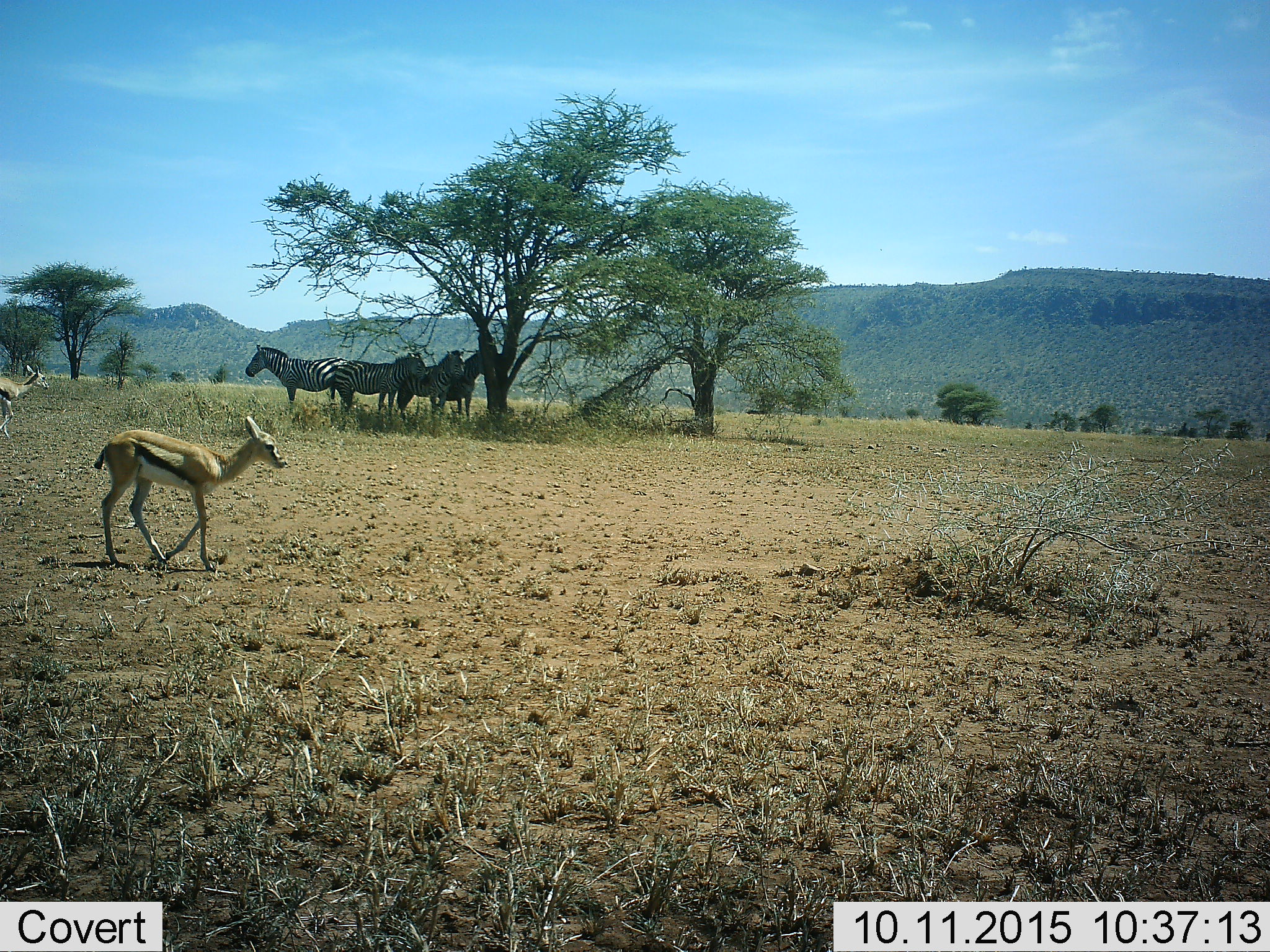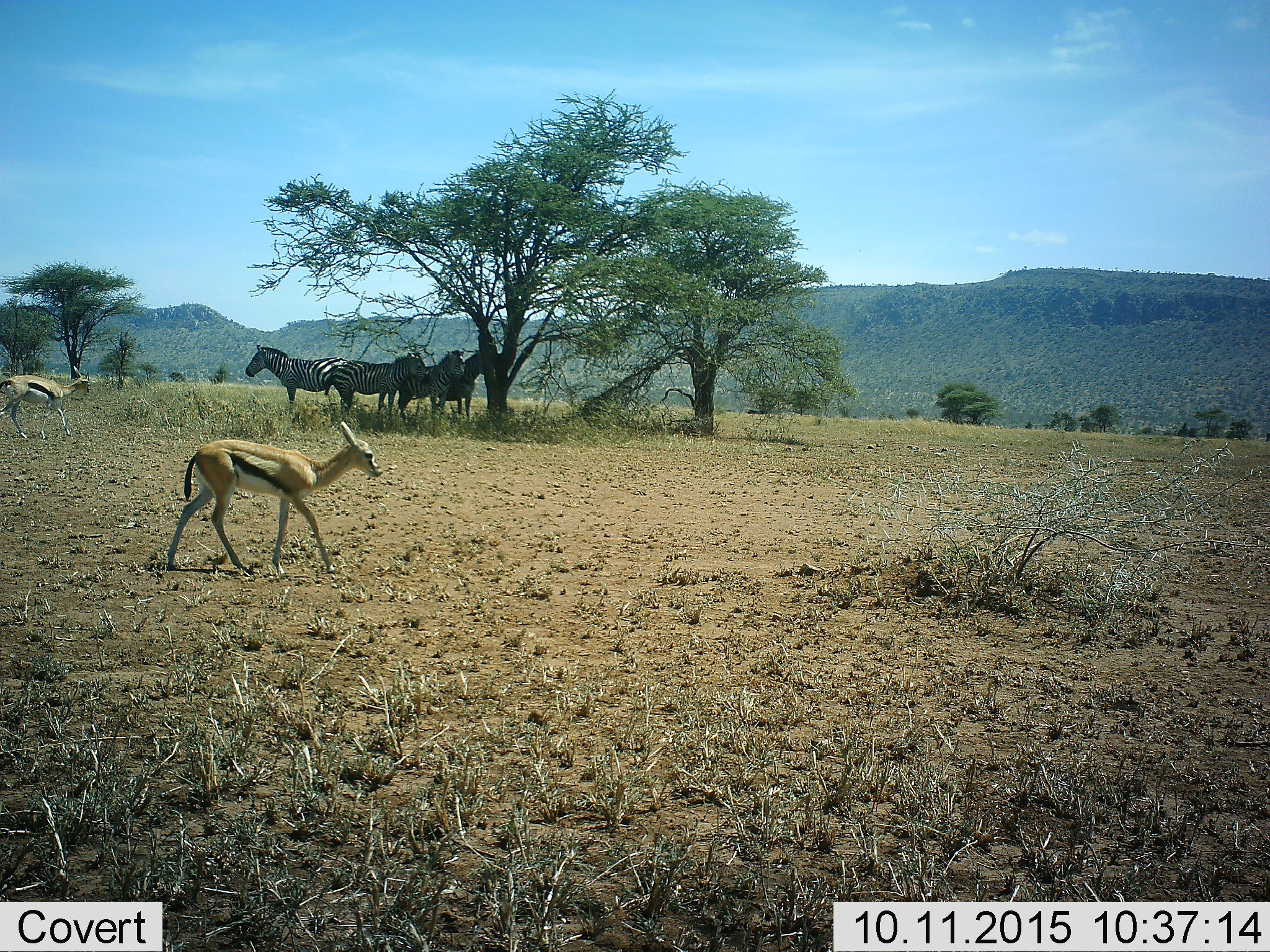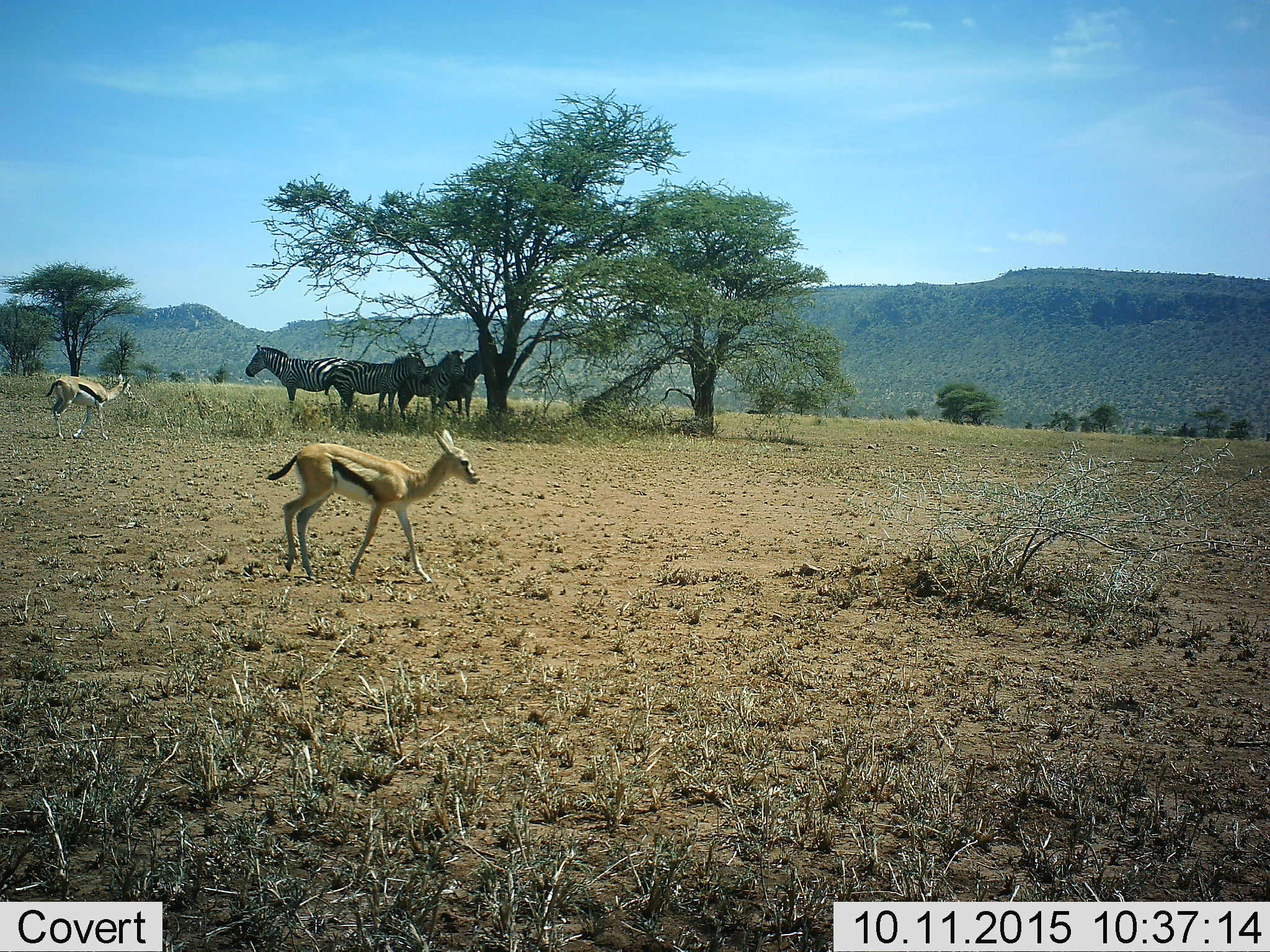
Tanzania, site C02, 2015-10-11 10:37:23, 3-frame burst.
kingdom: Animalia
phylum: Chordata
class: Mammalia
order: Artiodactyla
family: Bovidae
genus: Eudorcas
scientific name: Eudorcas thomsonii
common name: thomson's gazelle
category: gazellethomsons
Gazellethomsons (thomson's gazelle) (Eudorcas thomsonii), count 2. Behavior (volunteer vote fractions): standing 12%, resting 0%, moving 94%, interacting 0%. Young present (vote fraction): 41%. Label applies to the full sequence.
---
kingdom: Animalia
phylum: Chordata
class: Mammalia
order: Perissodactyla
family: Equidae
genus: Equus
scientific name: Equus quagga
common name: plains zebra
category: zebra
Zebra (plains zebra) (Equus quagga), count 4. Behavior (volunteer vote fractions): standing 100%, resting 6%, moving 0%, interacting 0%. Young present (vote fraction): 0%. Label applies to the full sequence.